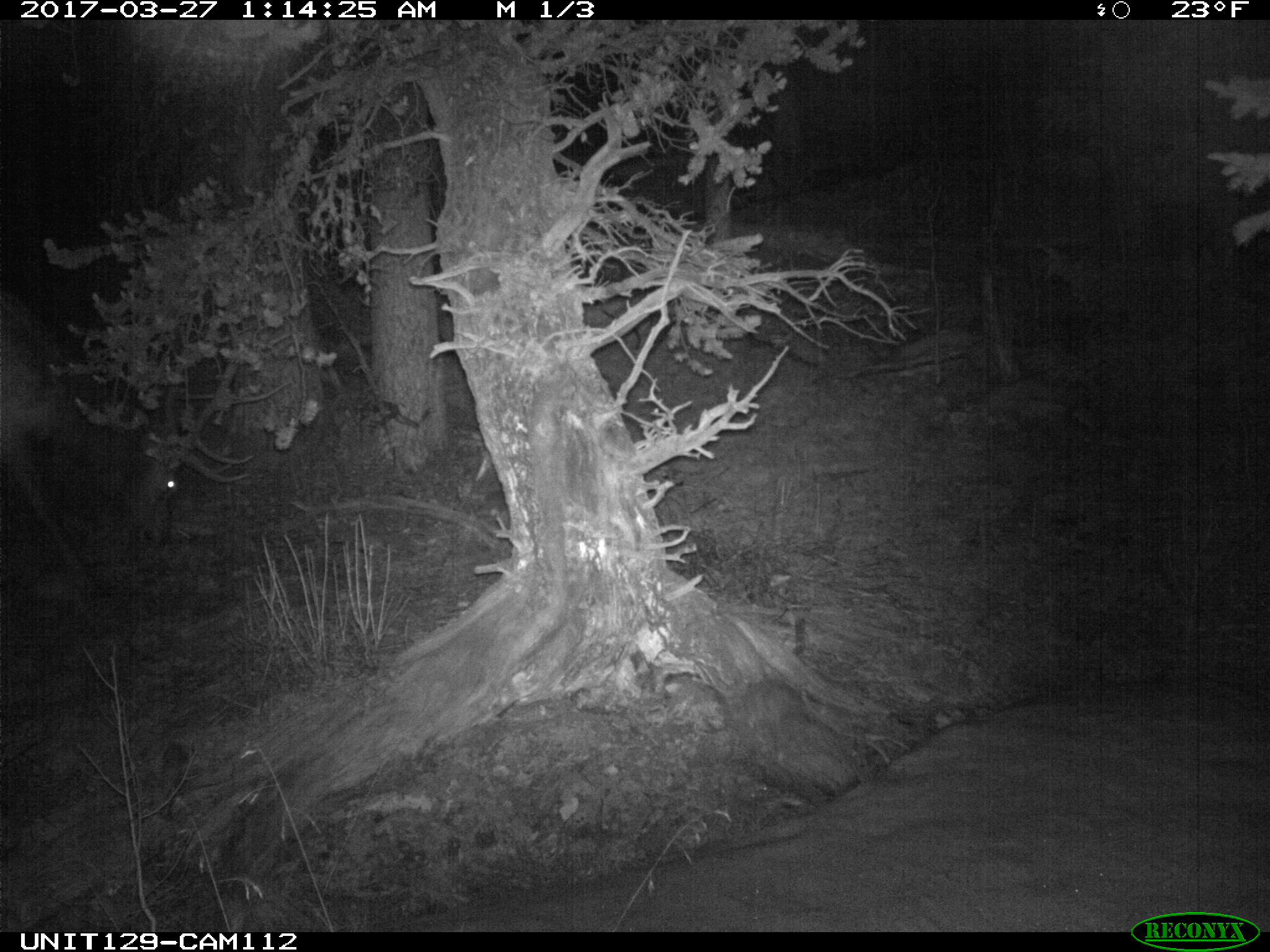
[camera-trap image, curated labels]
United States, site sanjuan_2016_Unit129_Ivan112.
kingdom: Animalia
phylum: Chordata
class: Mammalia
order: Artiodactyla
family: Cervidae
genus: Cervus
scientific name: Cervus elaphus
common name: red deer